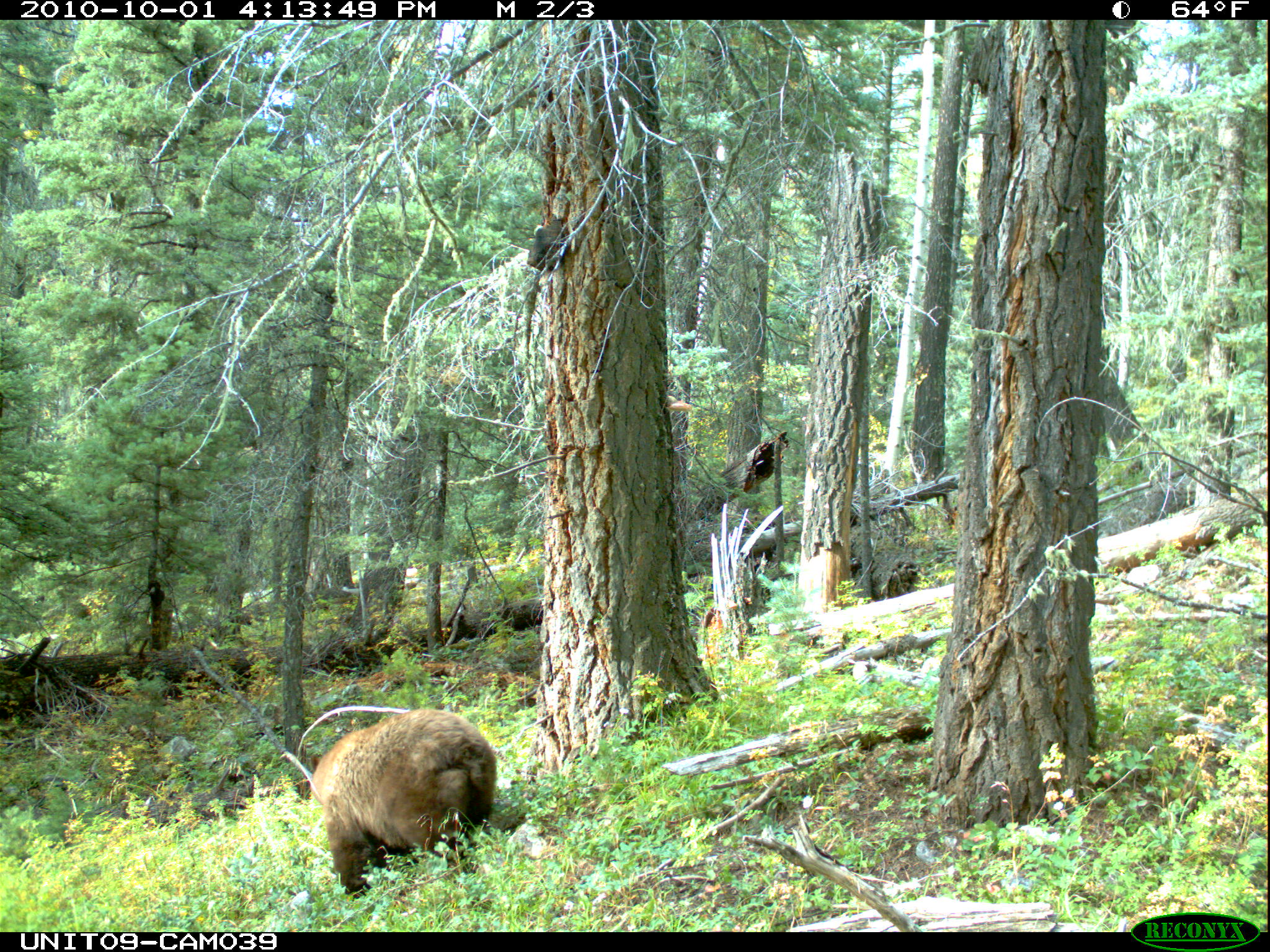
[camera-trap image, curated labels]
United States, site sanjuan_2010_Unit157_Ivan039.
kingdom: Animalia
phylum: Chordata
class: Mammalia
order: Carnivora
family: Ursidae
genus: Ursus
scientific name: Ursus americanus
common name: american black bear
Ursus americanus (american black bear).